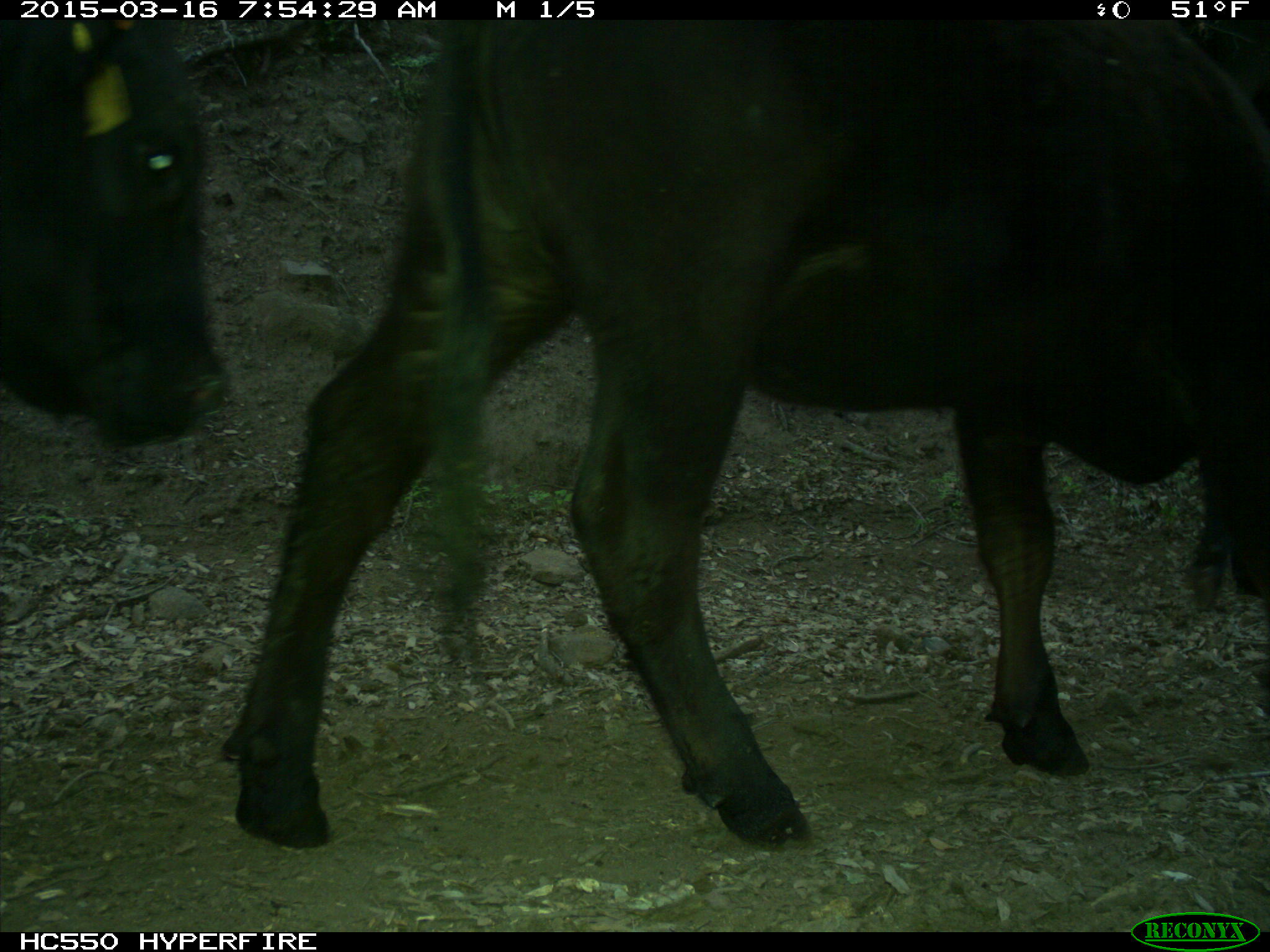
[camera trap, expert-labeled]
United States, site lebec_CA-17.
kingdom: Animalia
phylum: Chordata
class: Mammalia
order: Artiodactyla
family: Bovidae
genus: Bos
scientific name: Bos taurus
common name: domestic cow